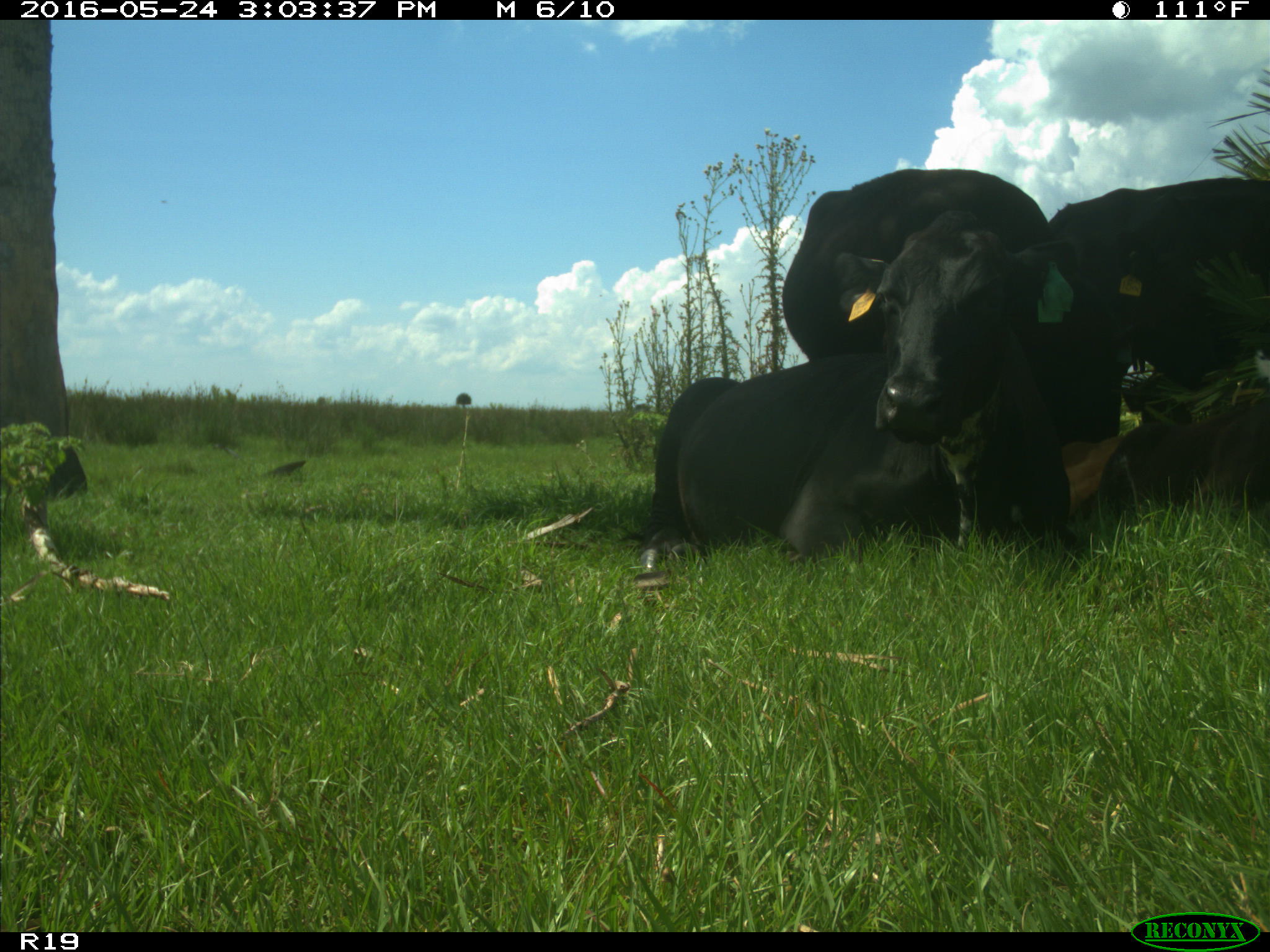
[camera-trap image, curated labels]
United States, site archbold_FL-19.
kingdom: Animalia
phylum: Chordata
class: Mammalia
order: Artiodactyla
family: Bovidae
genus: Bos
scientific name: Bos taurus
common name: domestic cow